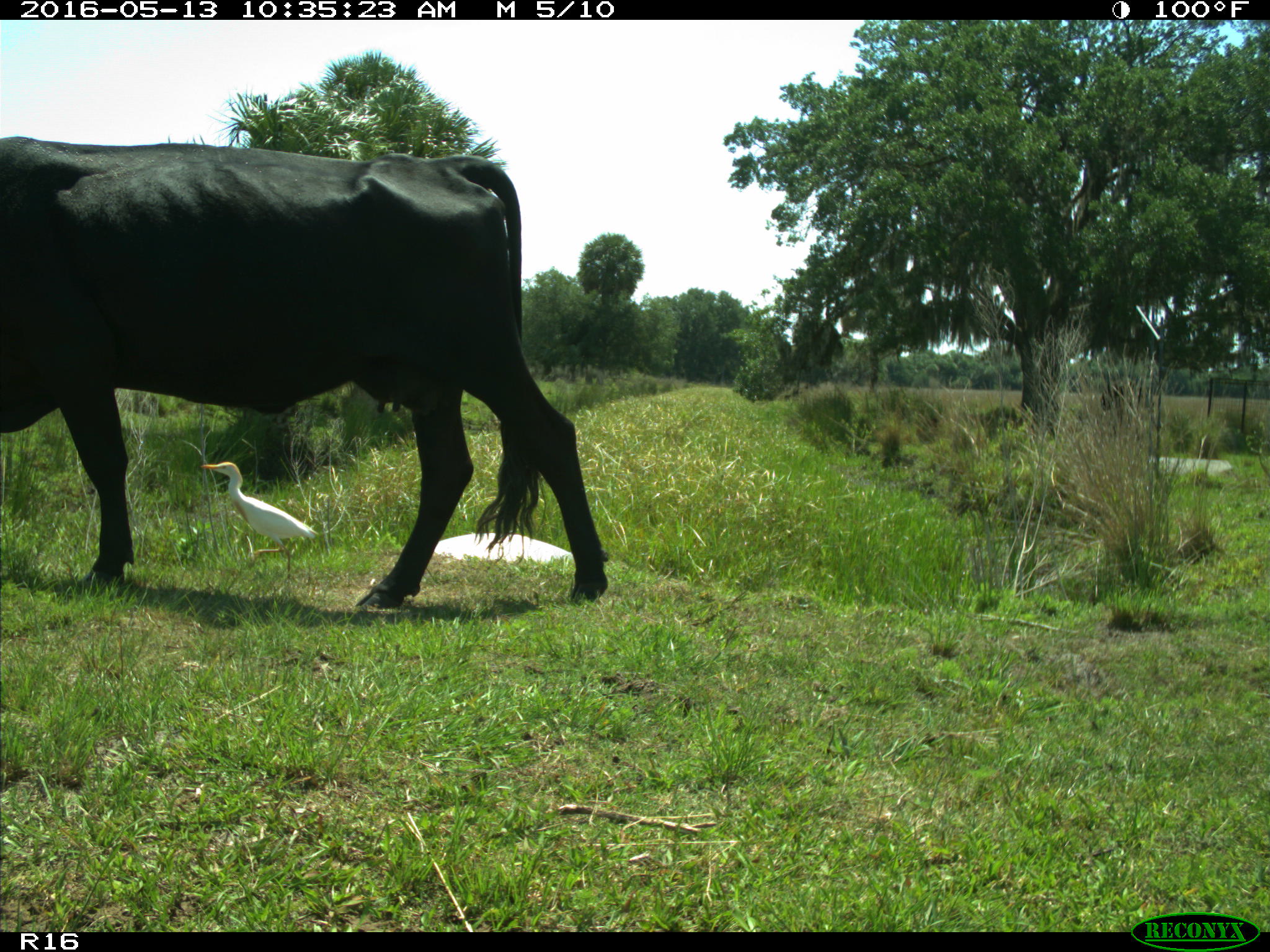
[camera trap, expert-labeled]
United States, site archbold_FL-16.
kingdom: Animalia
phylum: Chordata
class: Mammalia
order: Artiodactyla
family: Bovidae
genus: Bos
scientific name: Bos taurus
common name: domestic cow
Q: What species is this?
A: Bos taurus (domestic cow).